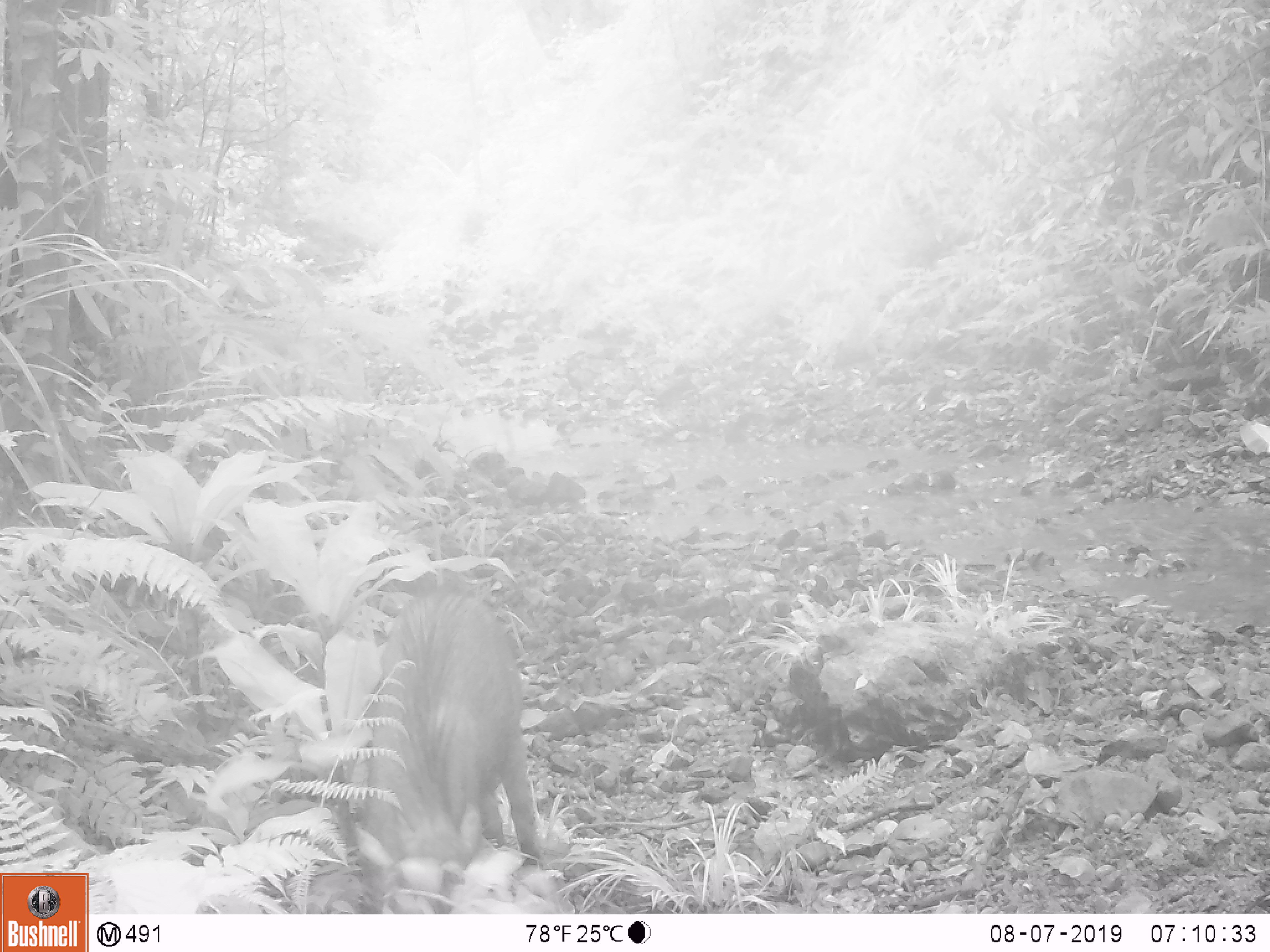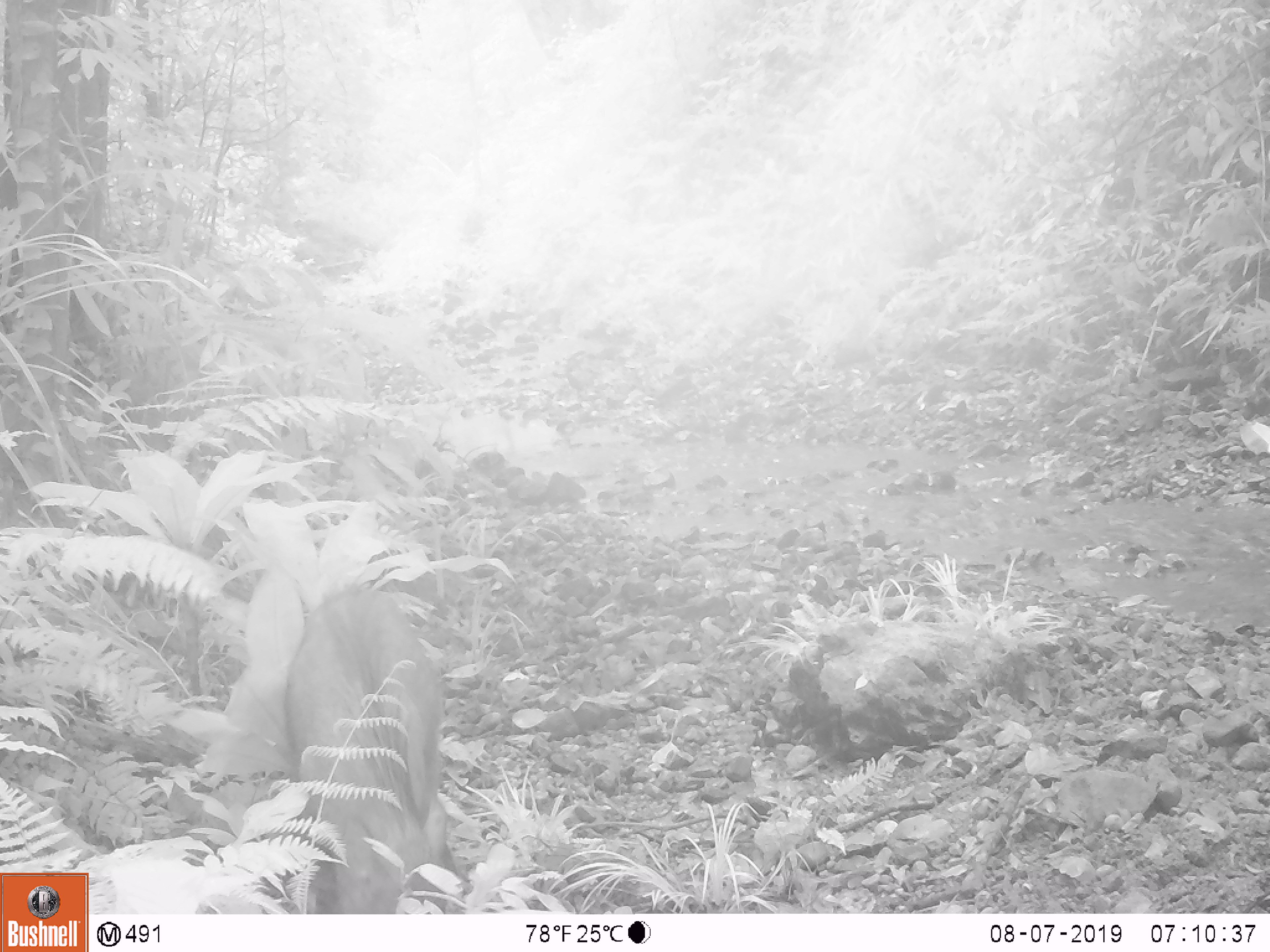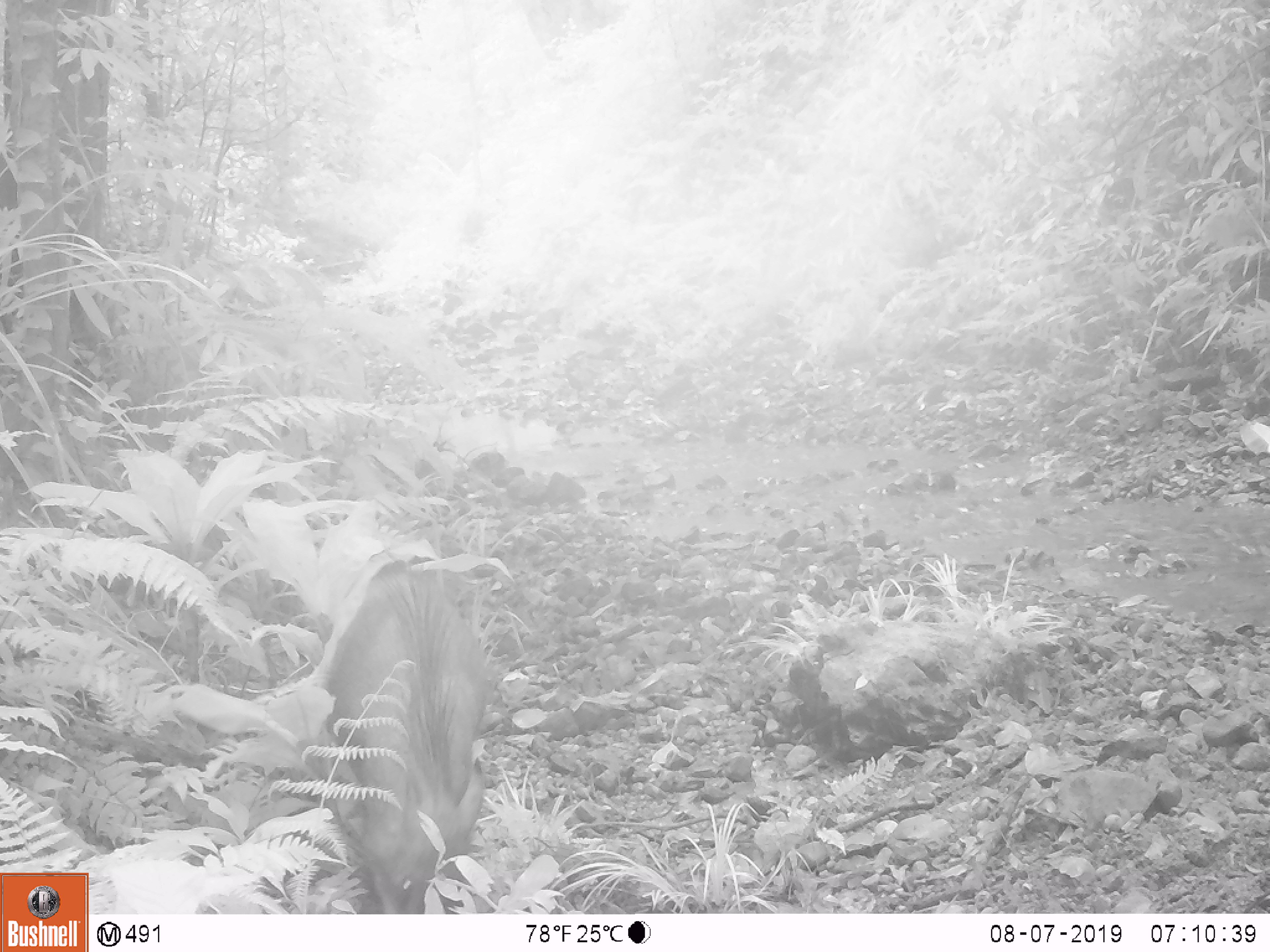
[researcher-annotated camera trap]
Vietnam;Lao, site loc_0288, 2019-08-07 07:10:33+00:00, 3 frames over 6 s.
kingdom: Animalia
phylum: Chordata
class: Mammalia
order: Artiodactyla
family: Suidae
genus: Sus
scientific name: Sus scrofa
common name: eurasian wild pig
Eurasian wild pig (Sus scrofa). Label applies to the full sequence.